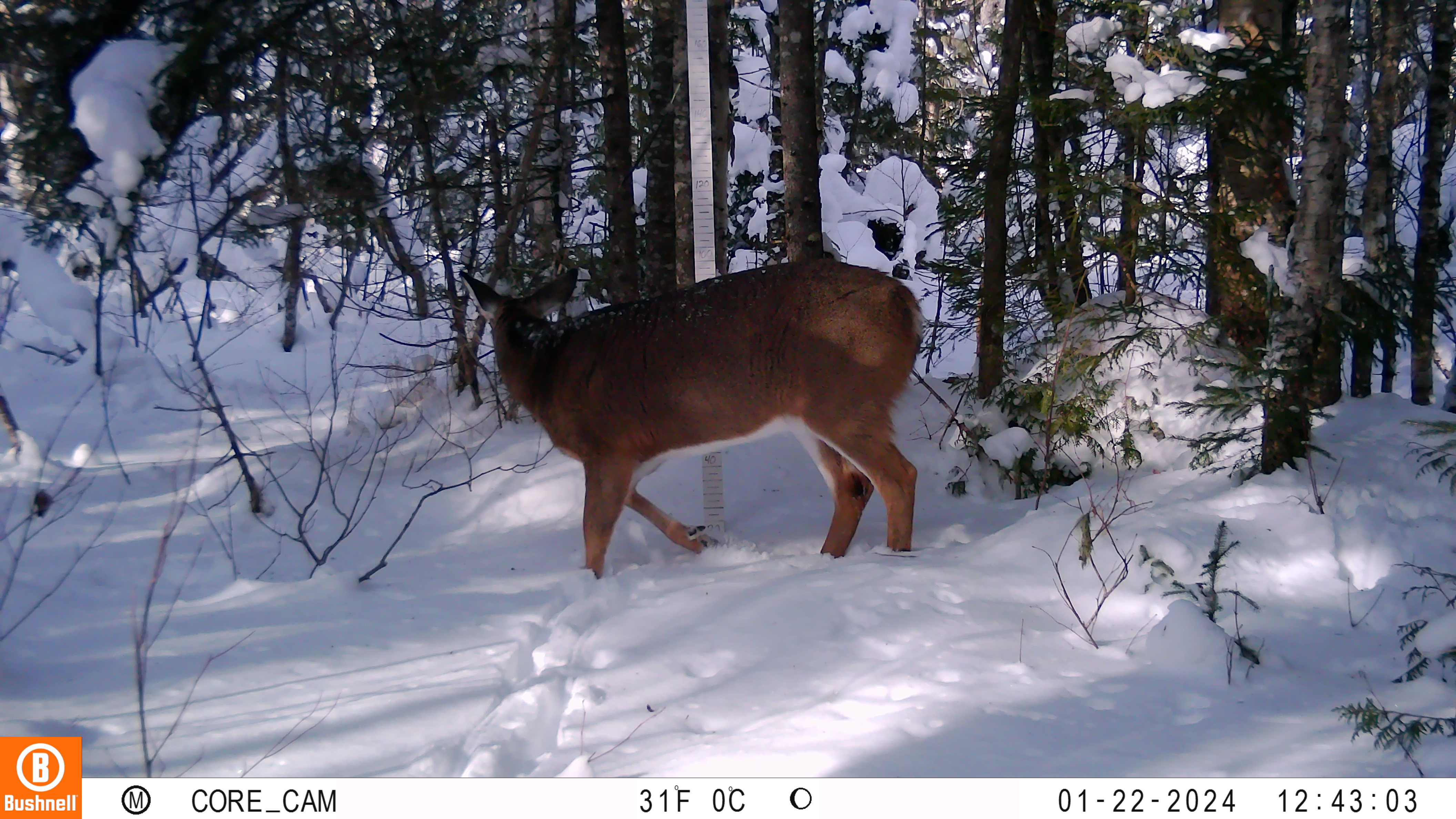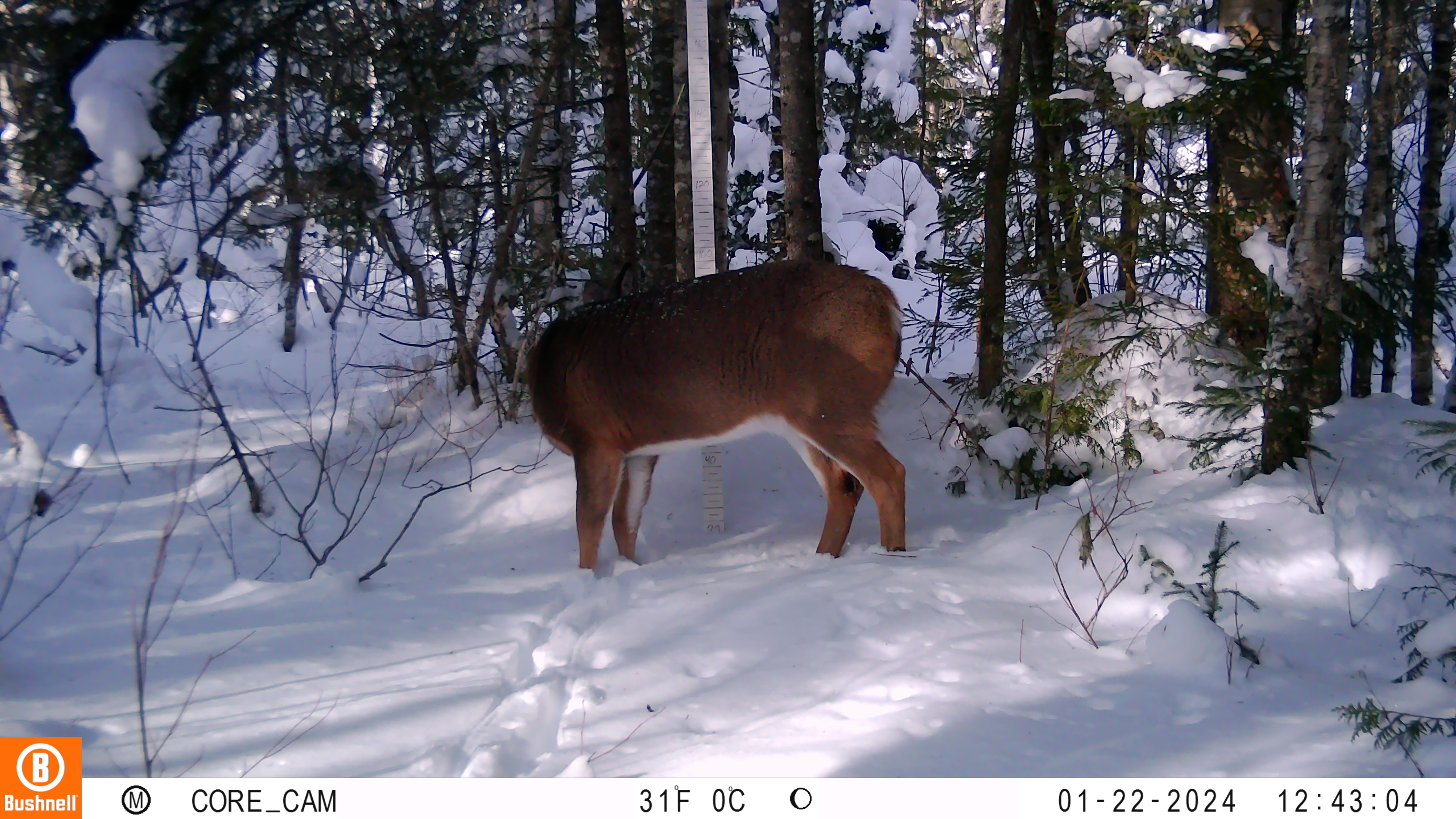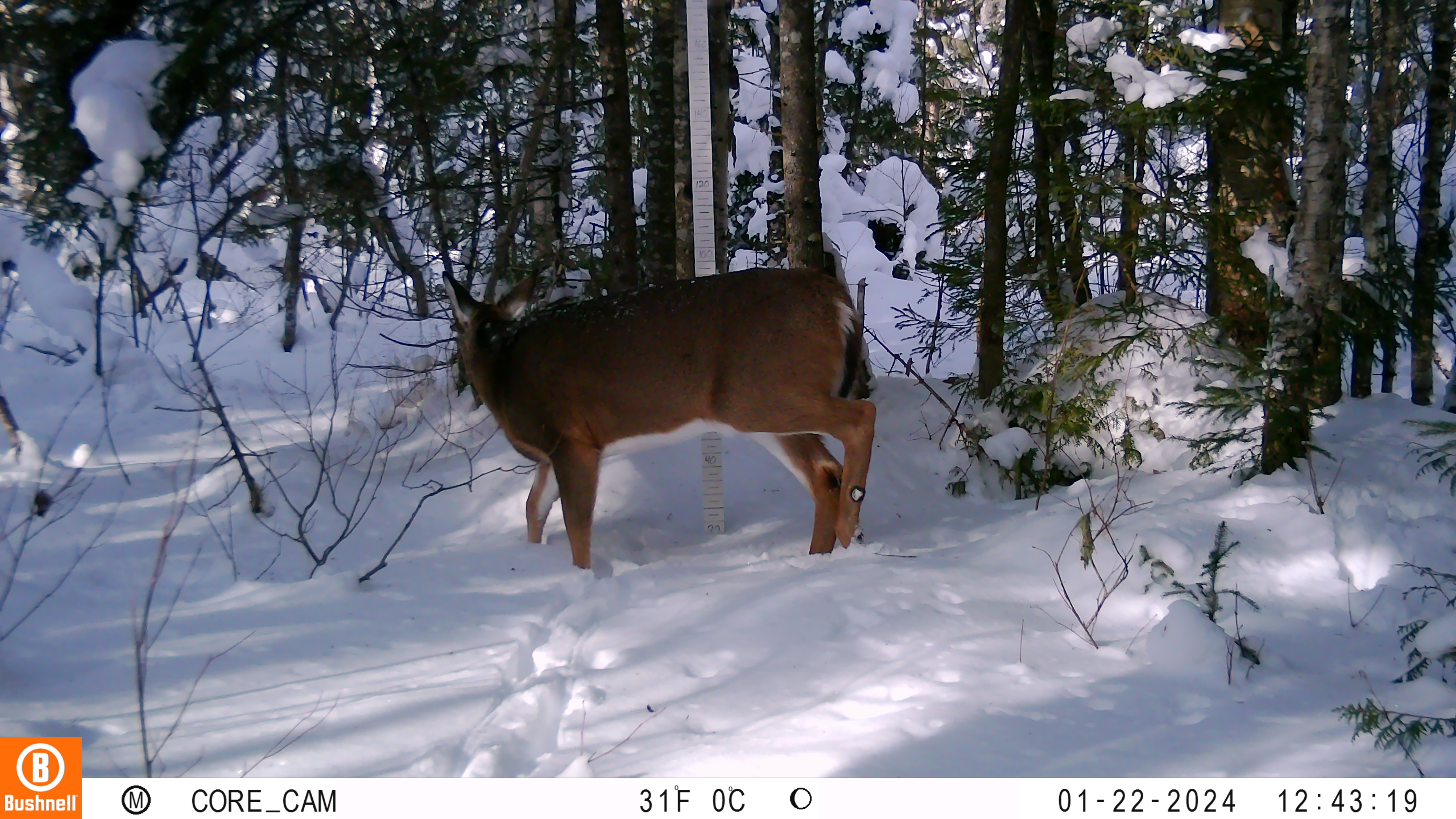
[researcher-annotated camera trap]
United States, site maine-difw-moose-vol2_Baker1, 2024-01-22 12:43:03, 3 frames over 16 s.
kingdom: Animalia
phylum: Chordata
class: Mammalia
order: Artiodactyla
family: Cervidae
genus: Odocoileus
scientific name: Odocoileus virginianus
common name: white-tailed deer